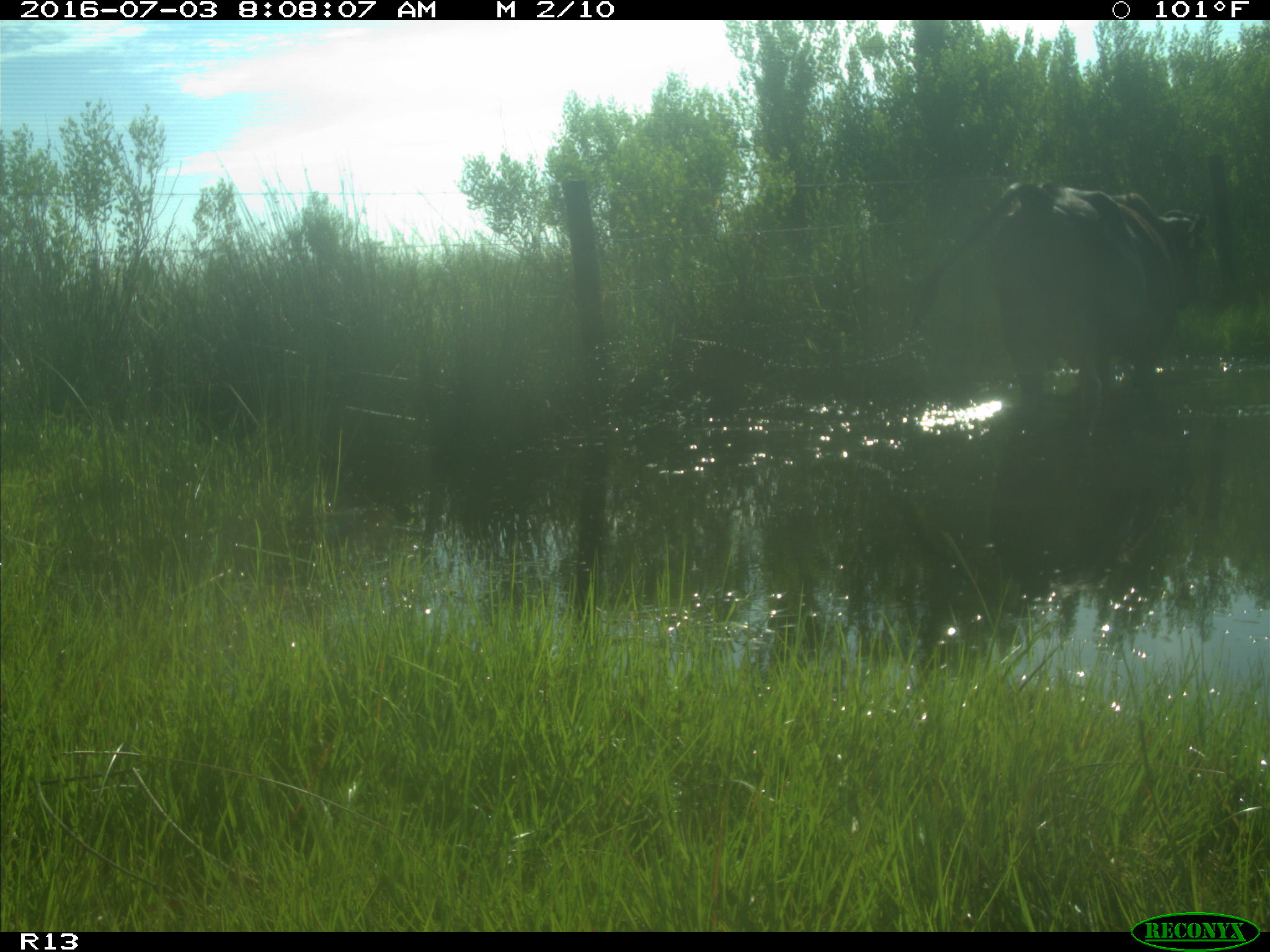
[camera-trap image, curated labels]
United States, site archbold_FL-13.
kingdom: Animalia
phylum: Chordata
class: Mammalia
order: Artiodactyla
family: Bovidae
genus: Bos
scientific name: Bos taurus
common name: domestic cow